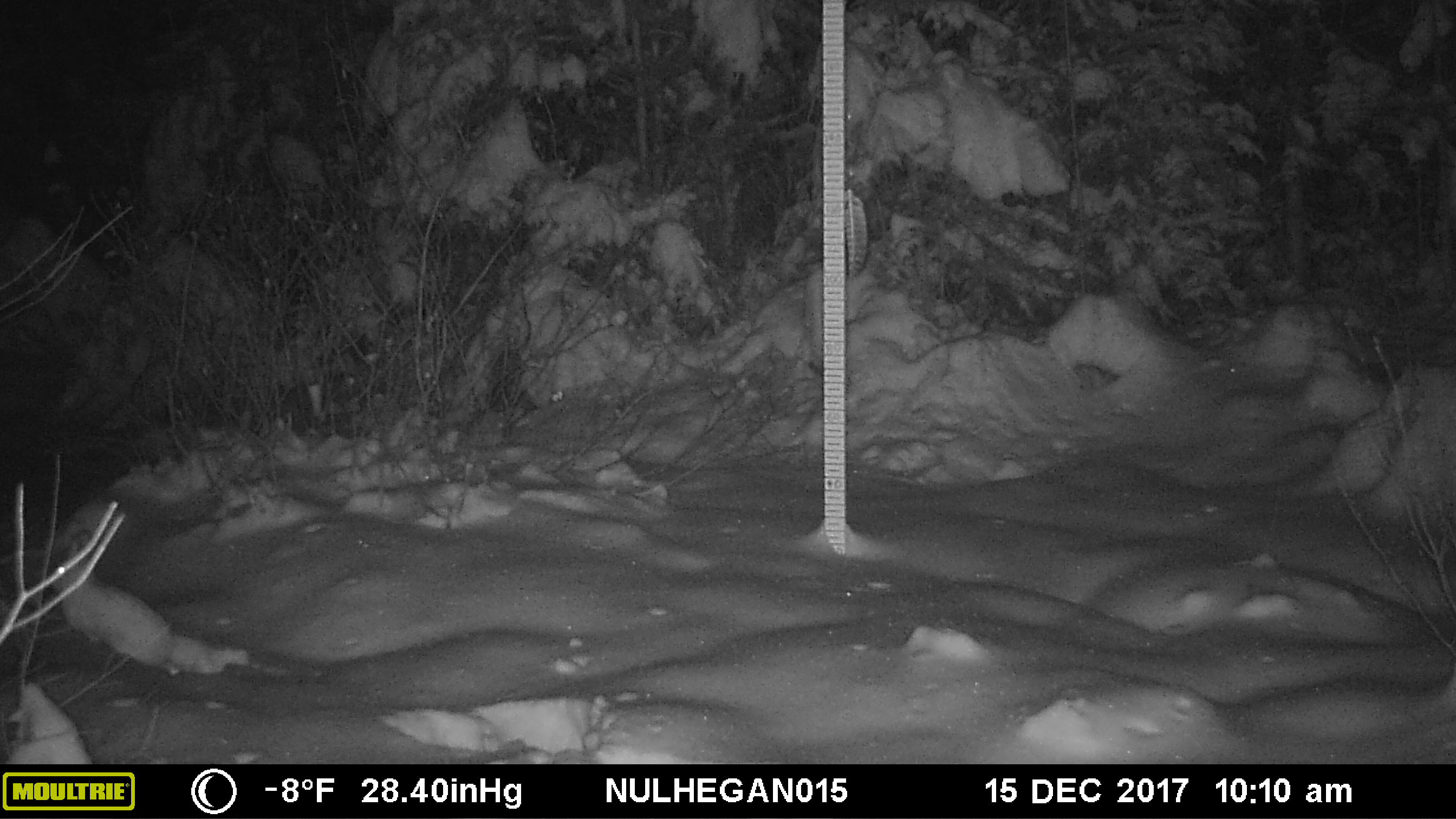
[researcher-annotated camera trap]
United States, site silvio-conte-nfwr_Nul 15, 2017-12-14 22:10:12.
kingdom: Animalia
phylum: Chordata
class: Mammalia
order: Lagomorpha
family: Leporidae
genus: Lepus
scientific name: Lepus americanus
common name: snowshoe hare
Snowshoe hare (Lepus americanus).